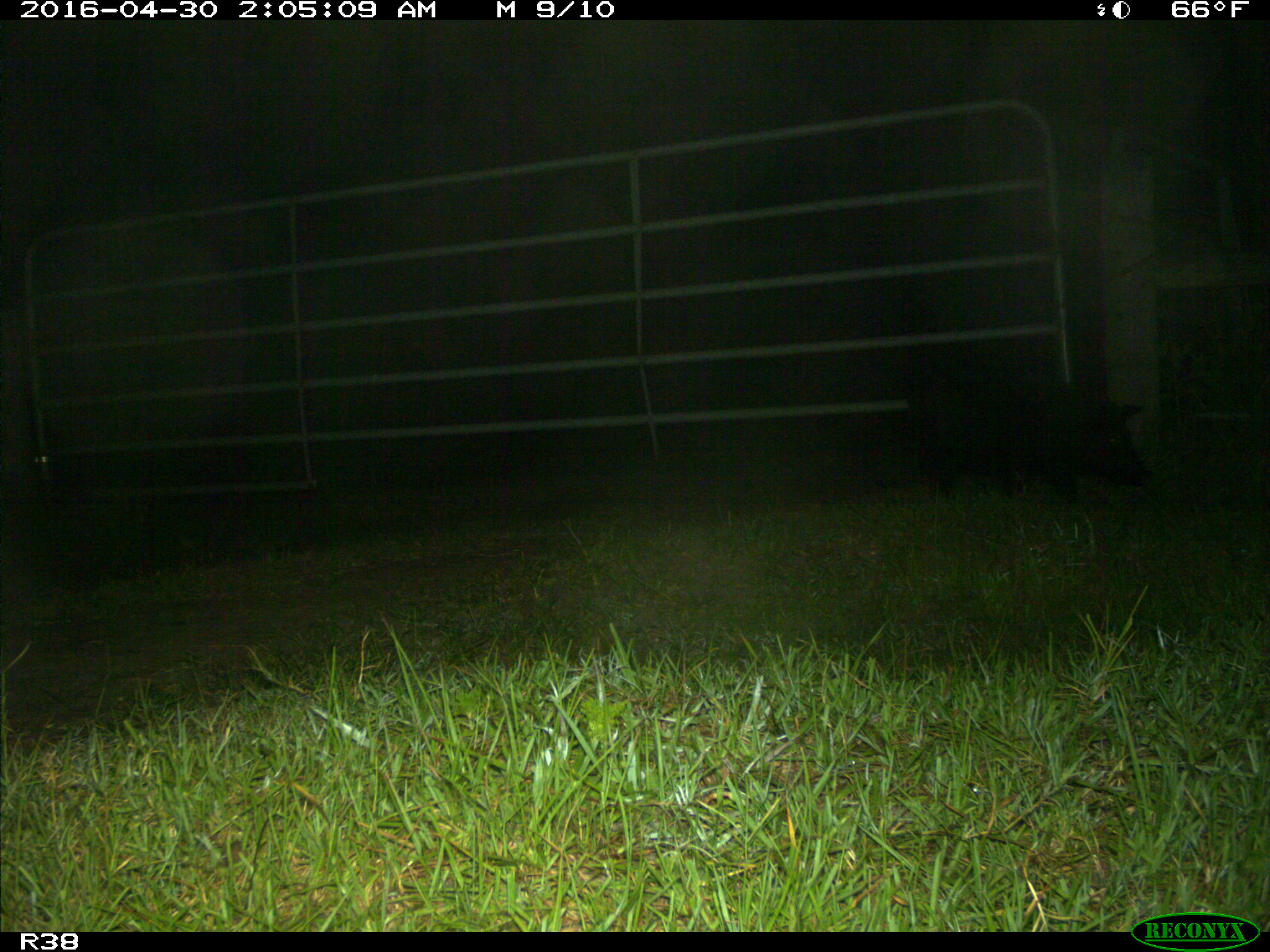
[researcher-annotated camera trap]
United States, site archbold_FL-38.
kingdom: Animalia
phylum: Chordata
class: Mammalia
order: Artiodactyla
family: Suidae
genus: Sus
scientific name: Sus scrofa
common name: wild boar